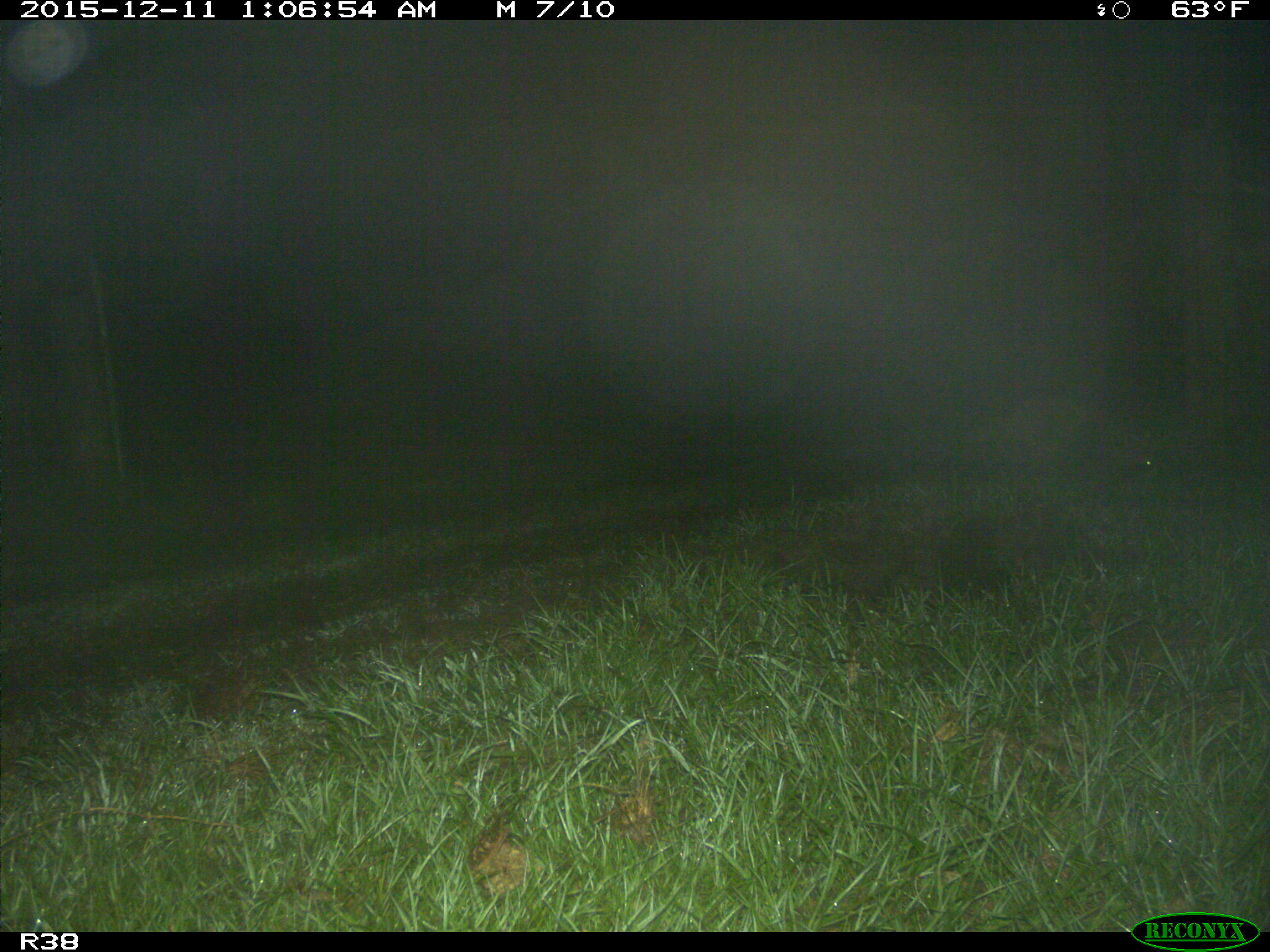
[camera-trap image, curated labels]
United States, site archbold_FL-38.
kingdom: Animalia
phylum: Chordata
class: Mammalia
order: Carnivora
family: Procyonidae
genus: Procyon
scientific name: Procyon lotor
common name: common raccoon